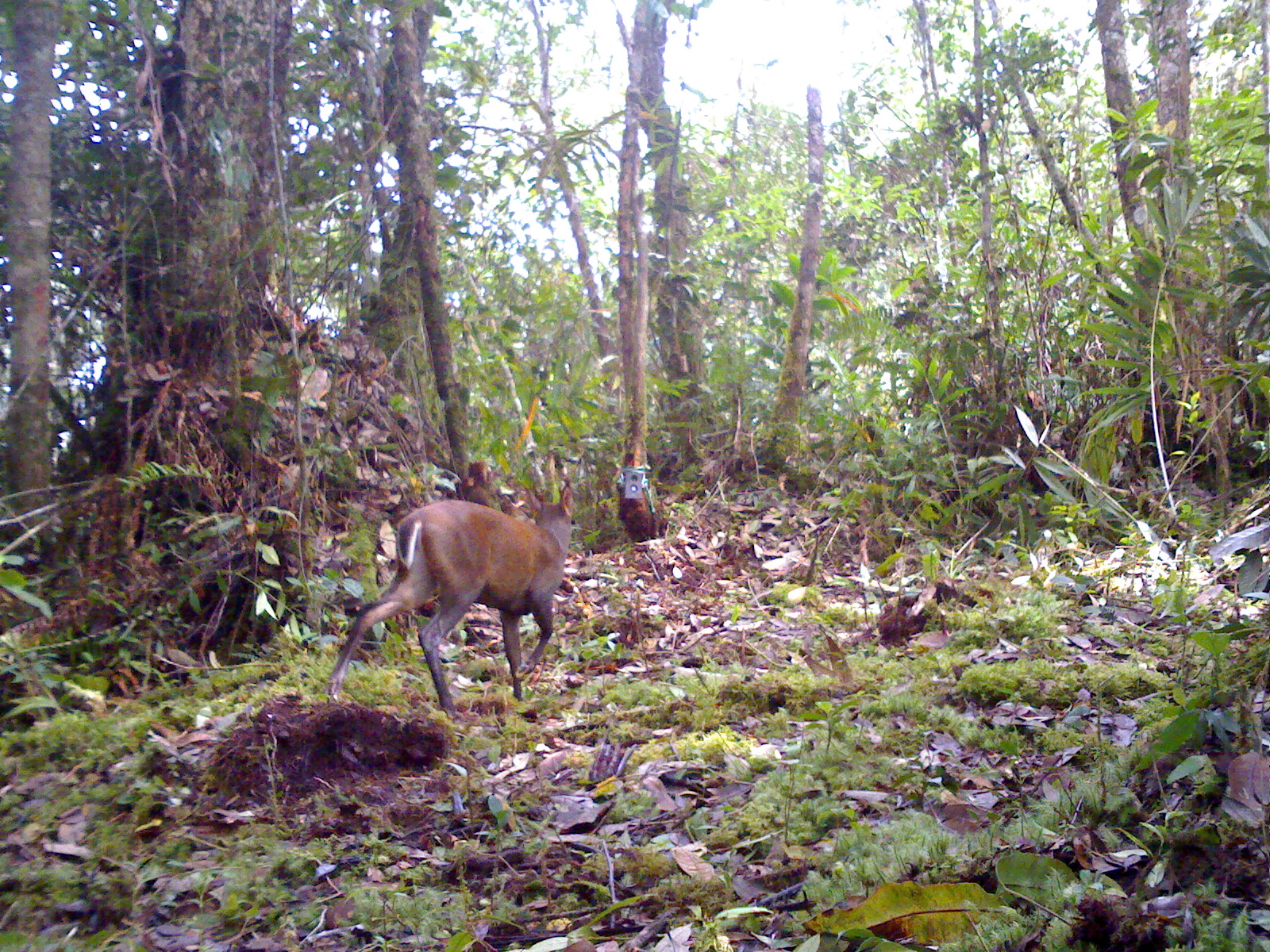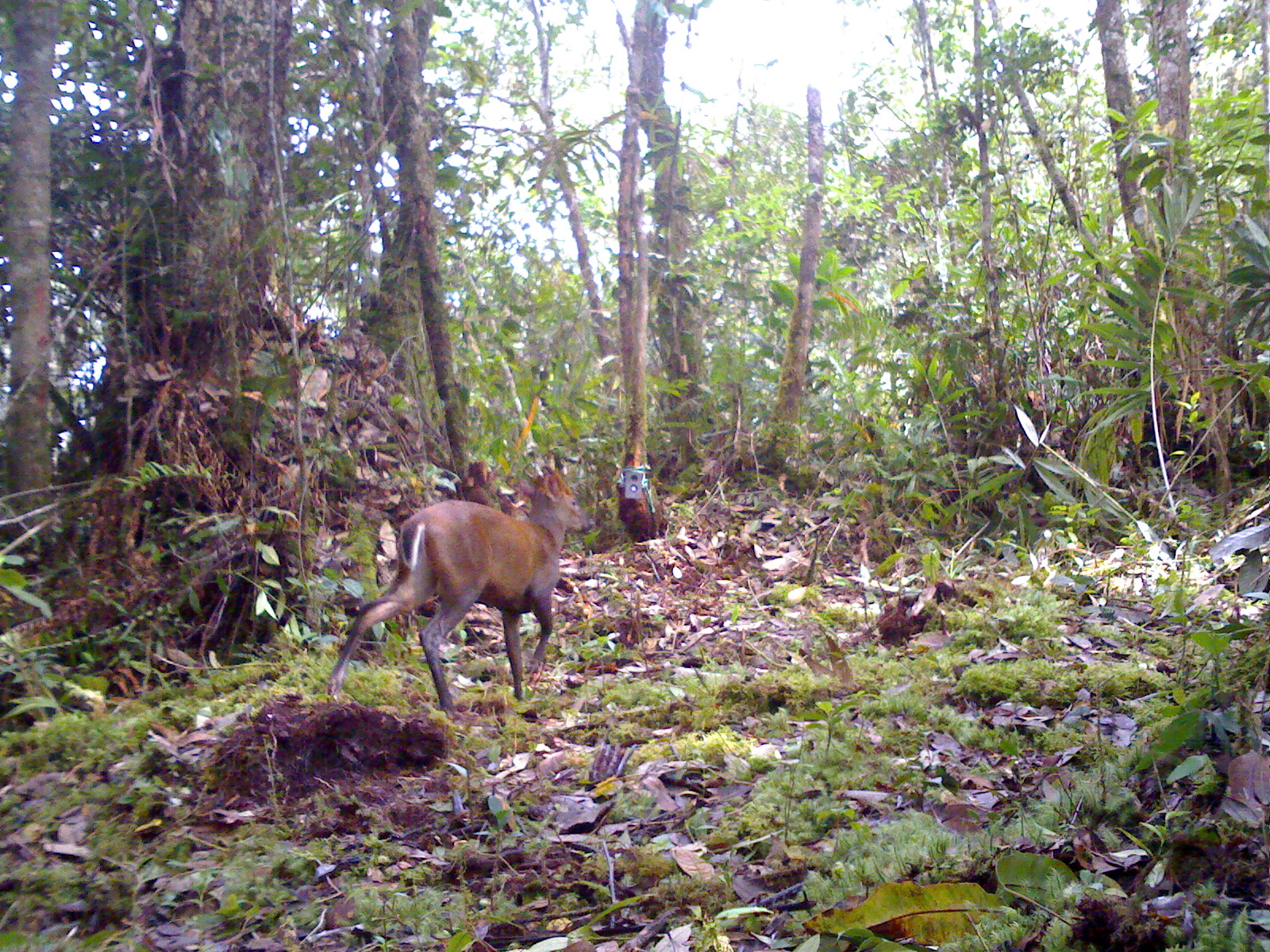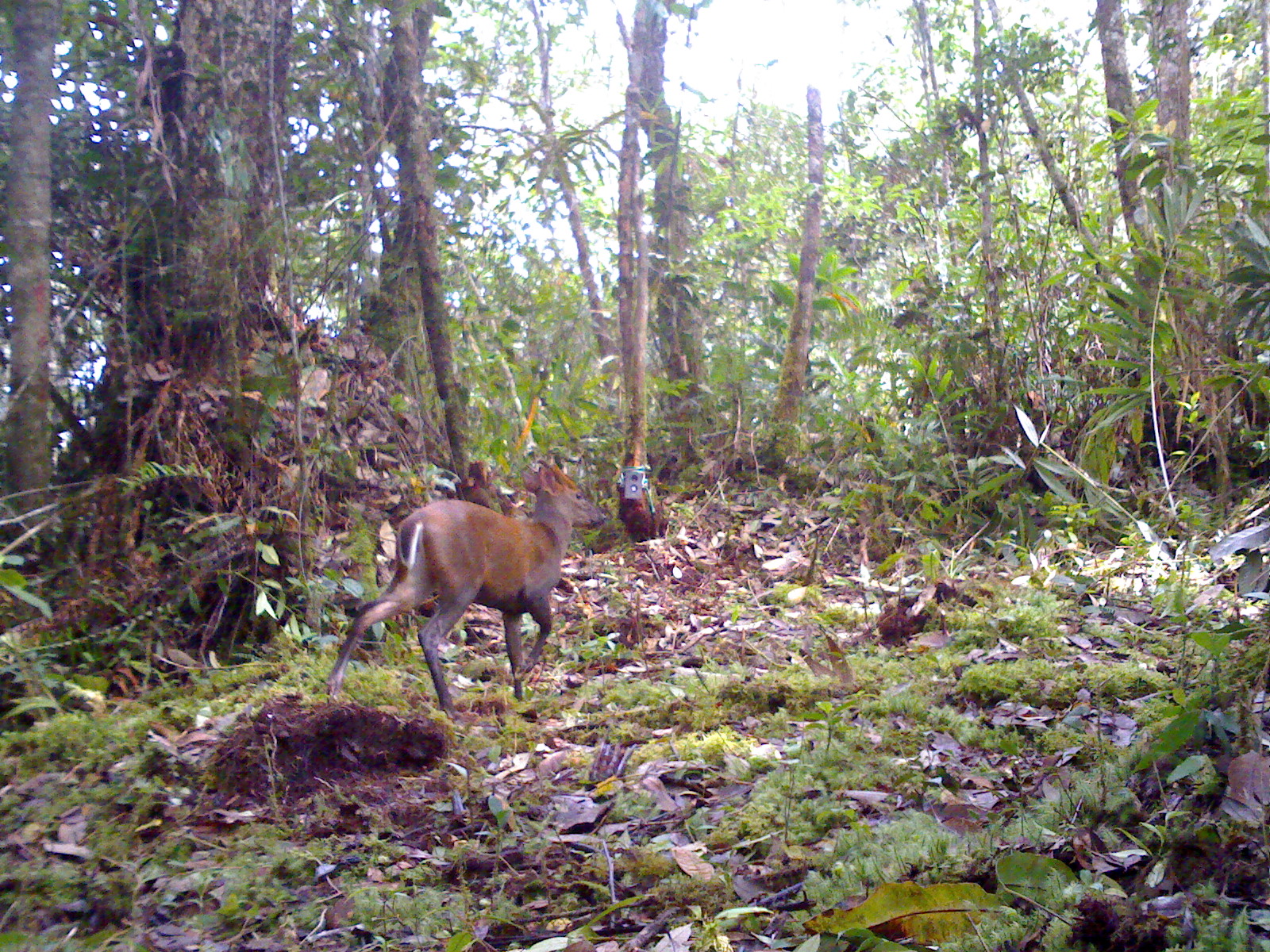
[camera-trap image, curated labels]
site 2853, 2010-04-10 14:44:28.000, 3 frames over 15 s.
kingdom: Animalia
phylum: Chordata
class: Mammalia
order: Artiodactyla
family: Cervidae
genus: Muntiacus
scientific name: Muntiacus muntjak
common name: southern red muntjac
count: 1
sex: male